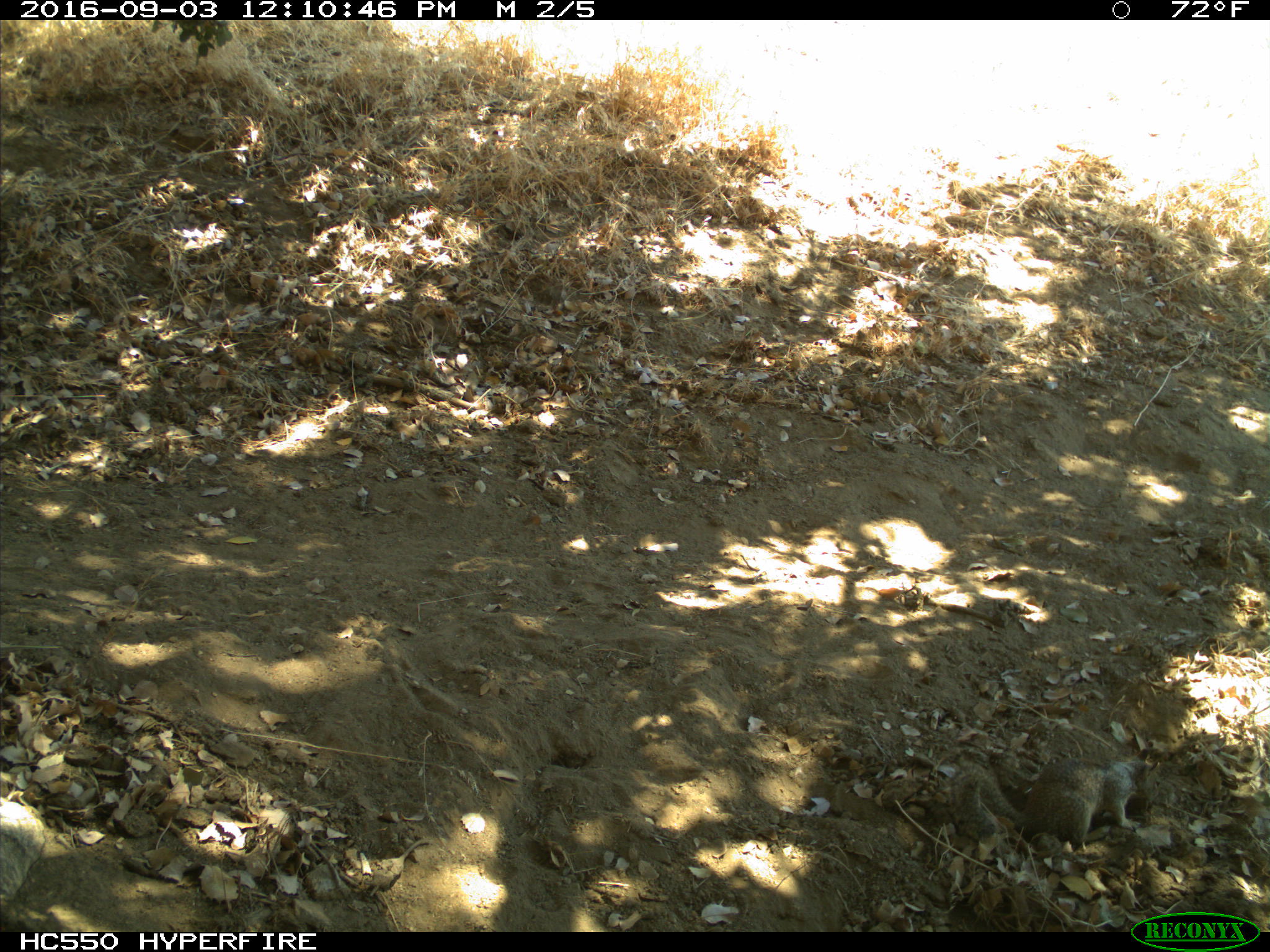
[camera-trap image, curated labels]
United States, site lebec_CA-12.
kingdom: Animalia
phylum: Chordata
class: Mammalia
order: Rodentia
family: Sciuridae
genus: Otospermophilus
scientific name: Otospermophilus beecheyi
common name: california ground squirrel